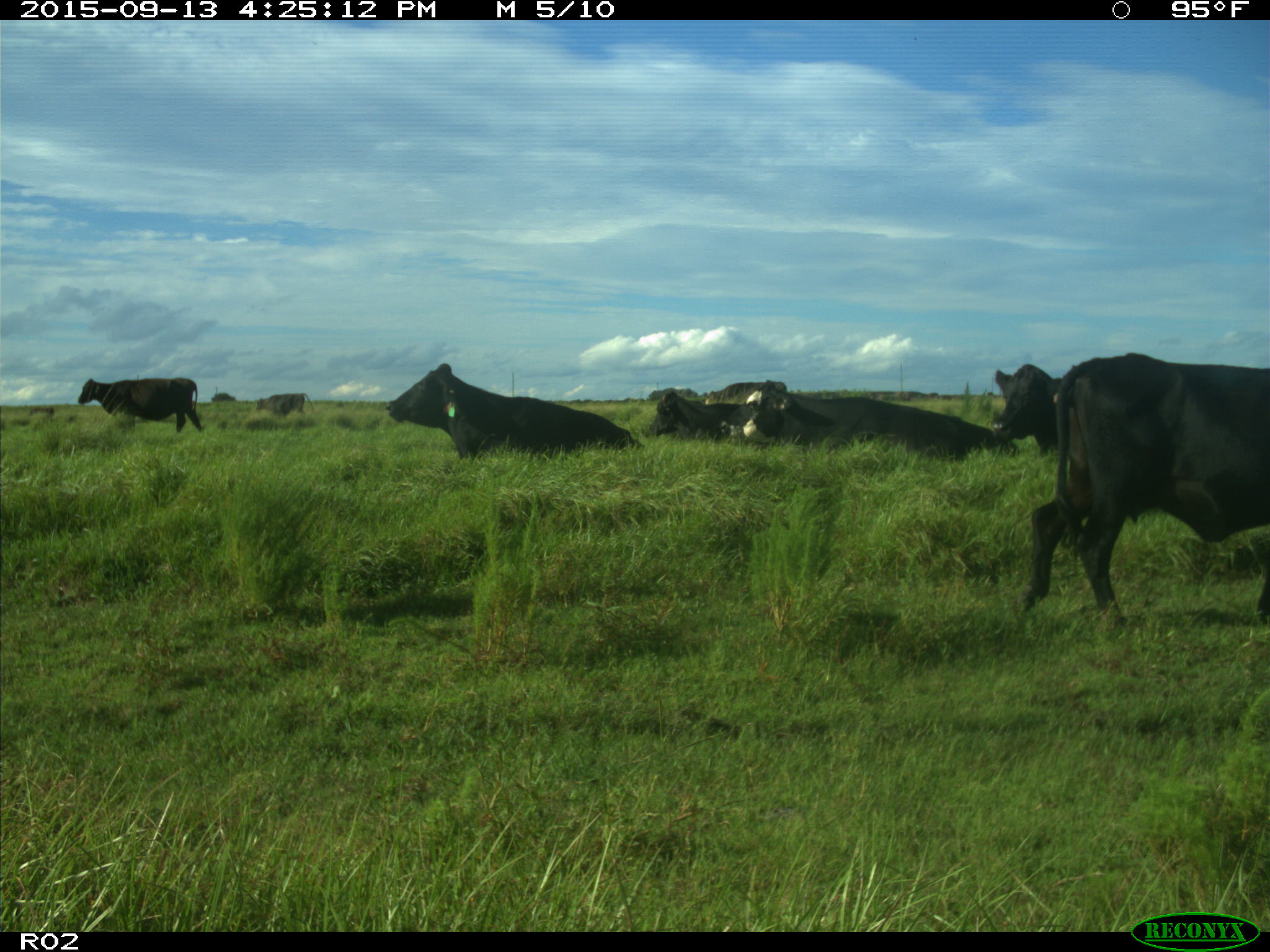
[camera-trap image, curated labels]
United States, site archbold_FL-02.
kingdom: Animalia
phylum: Chordata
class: Mammalia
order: Artiodactyla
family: Bovidae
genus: Bos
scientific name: Bos taurus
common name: domestic cow